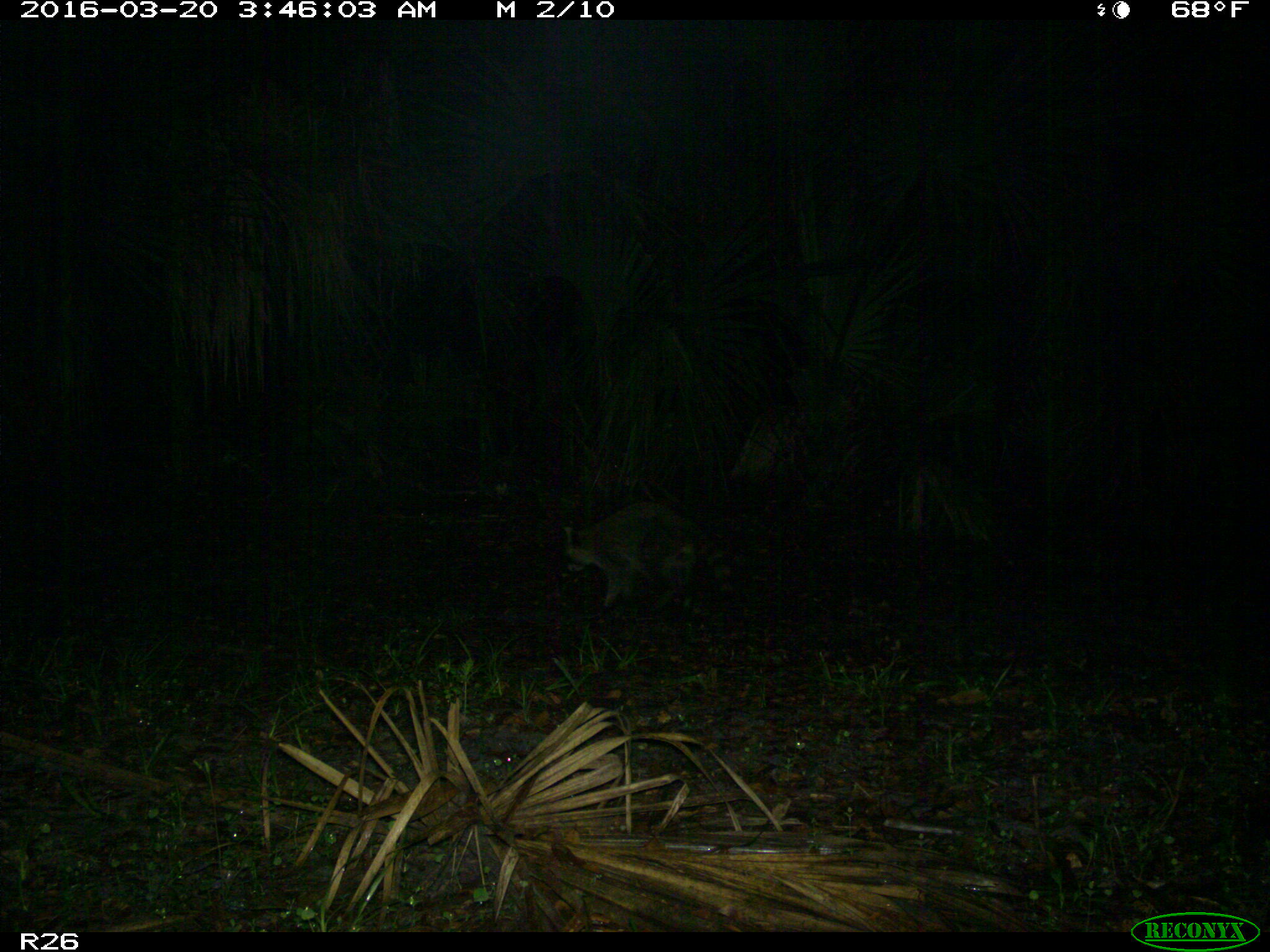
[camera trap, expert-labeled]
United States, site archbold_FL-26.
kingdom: Animalia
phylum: Chordata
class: Mammalia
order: Carnivora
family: Procyonidae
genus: Procyon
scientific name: Procyon lotor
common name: common raccoon